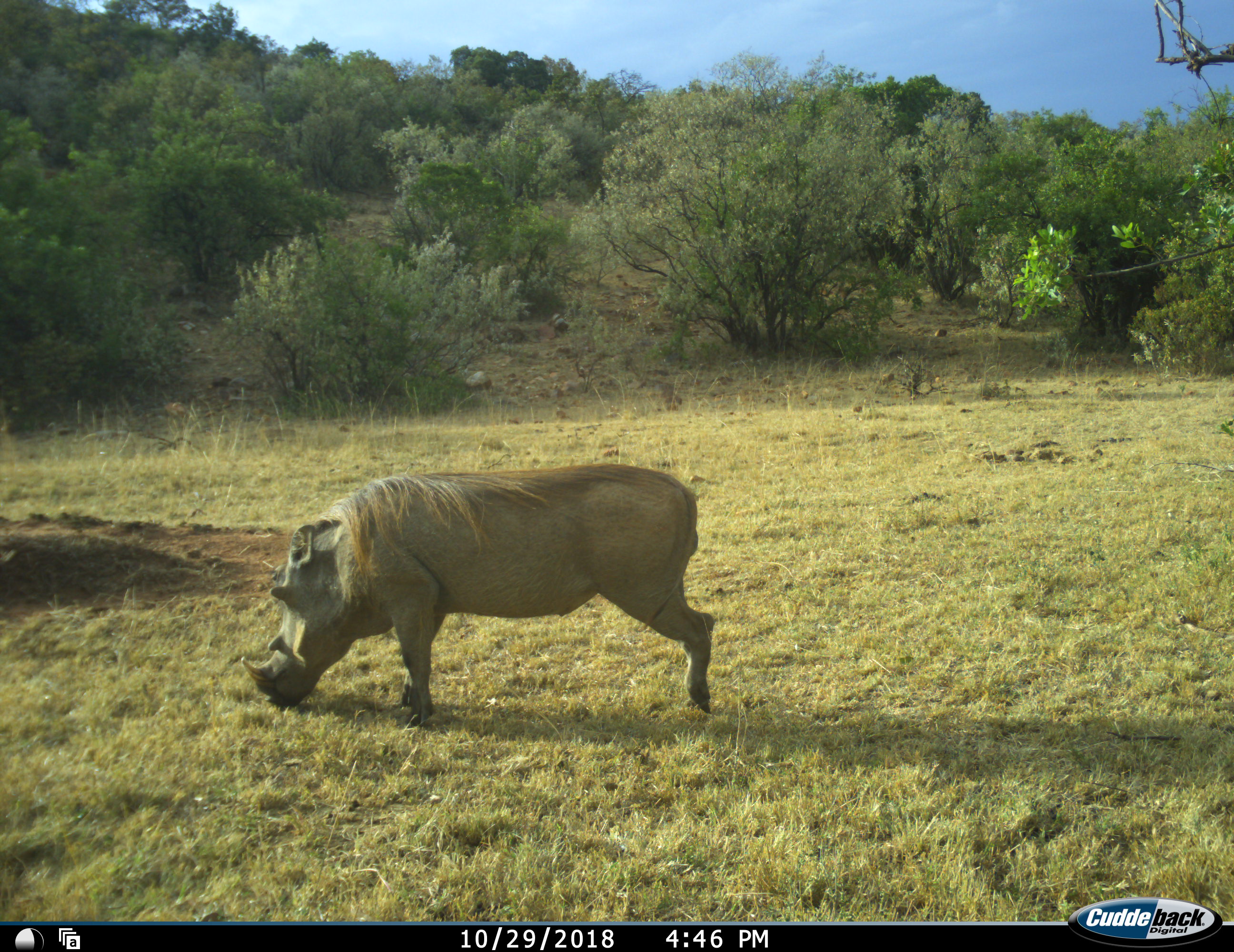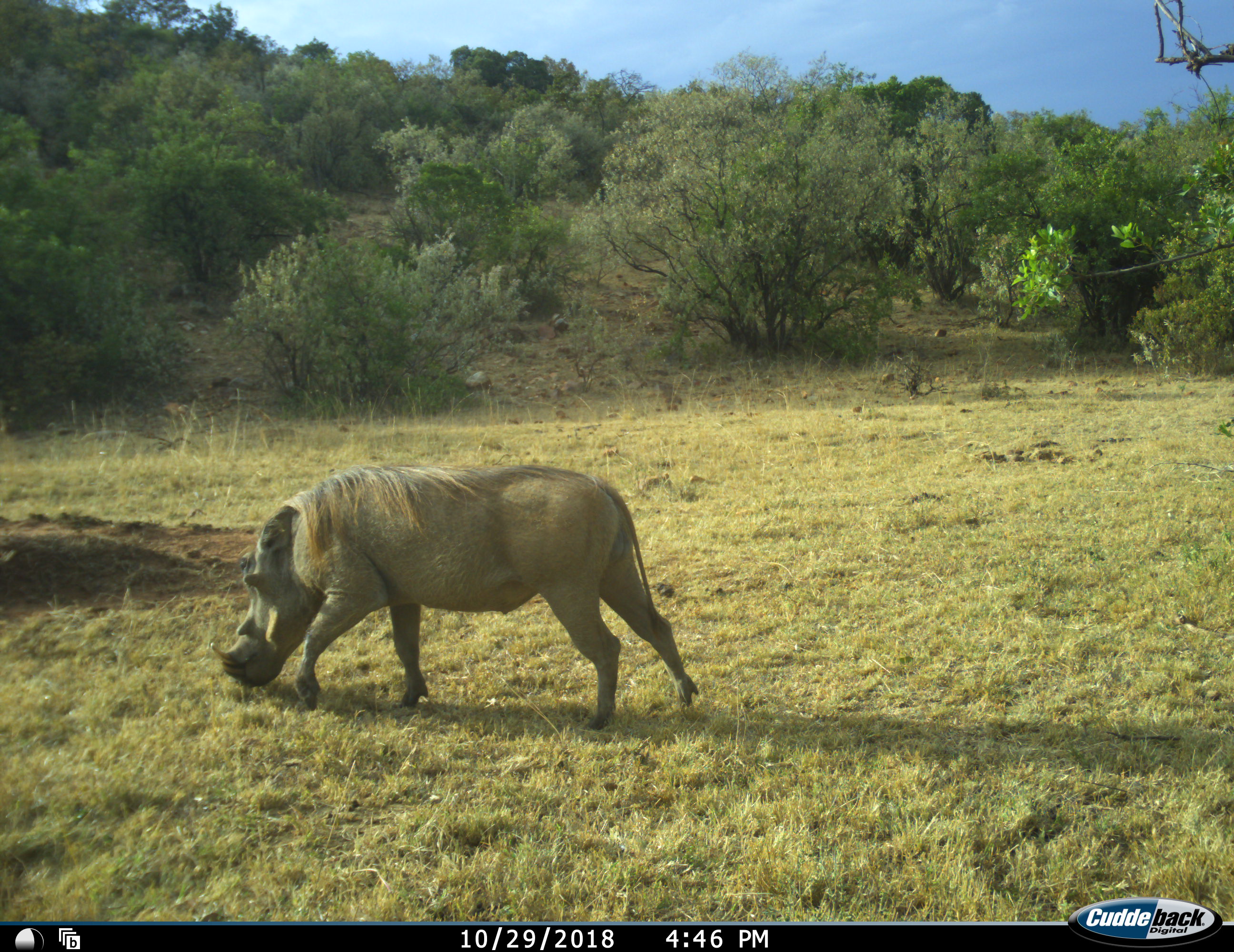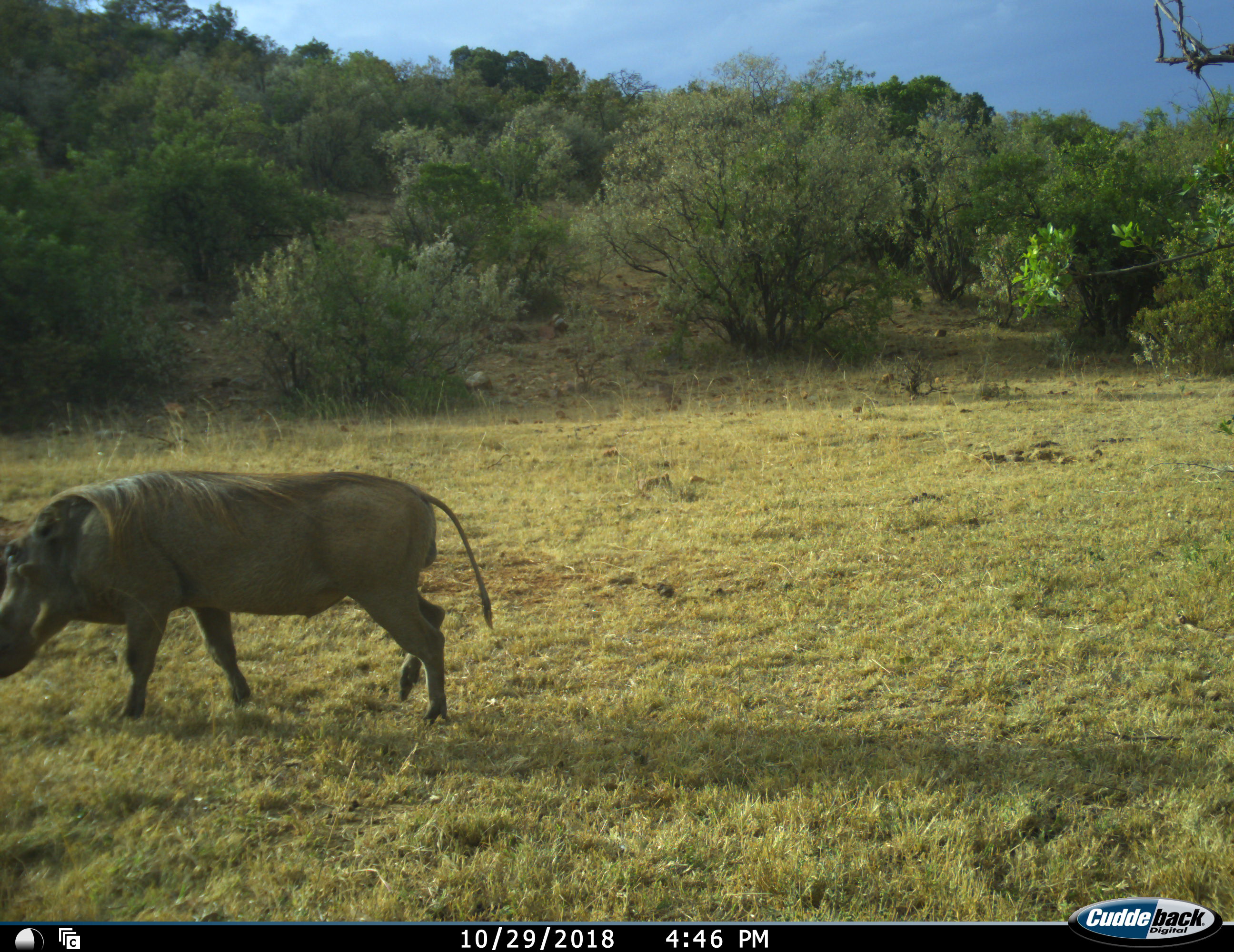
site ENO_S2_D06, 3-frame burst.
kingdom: Animalia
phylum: Chordata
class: Mammalia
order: Artiodactyla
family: Suidae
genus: Phacochoerus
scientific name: Phacochoerus africanus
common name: warthog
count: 1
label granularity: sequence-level